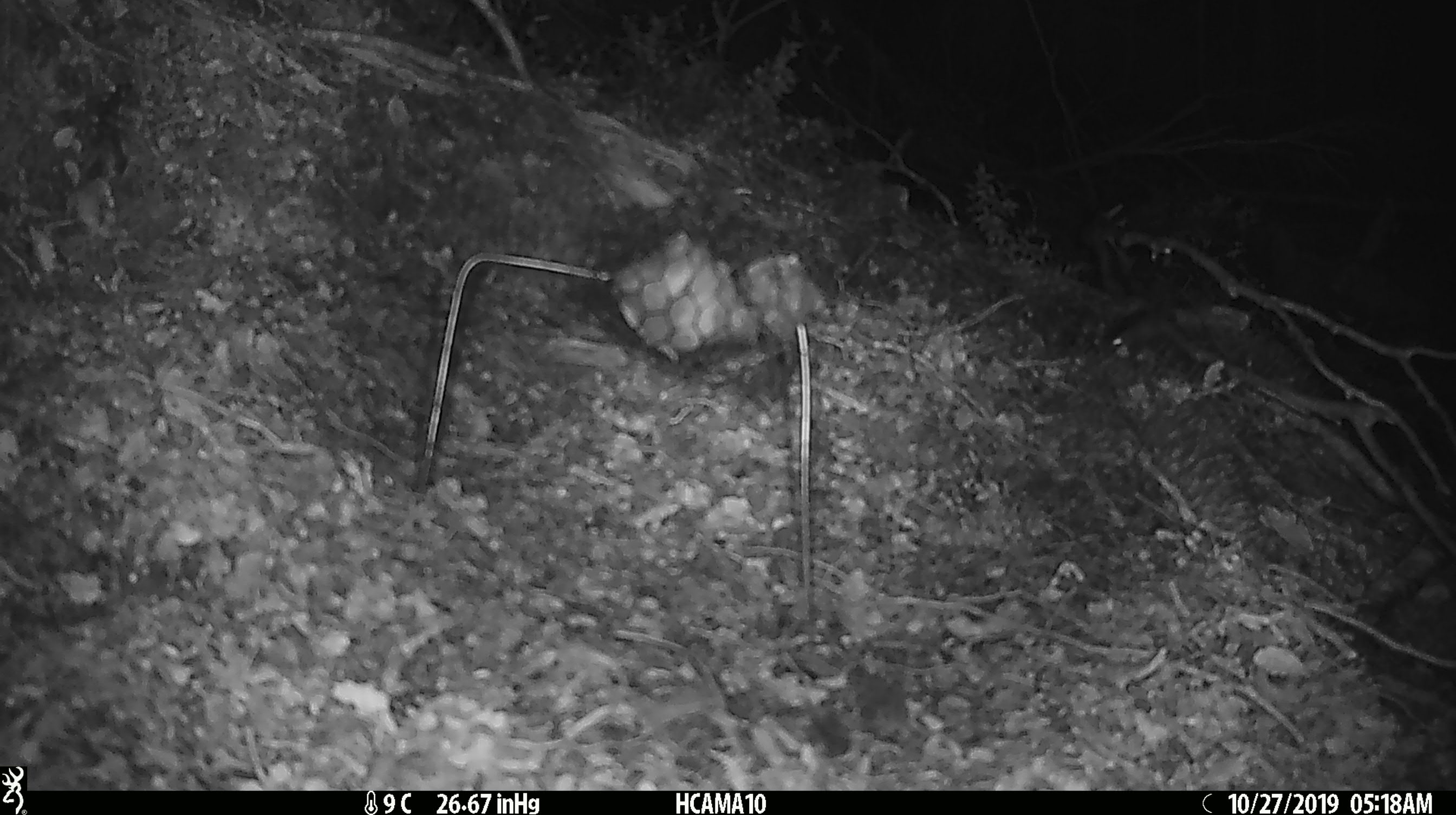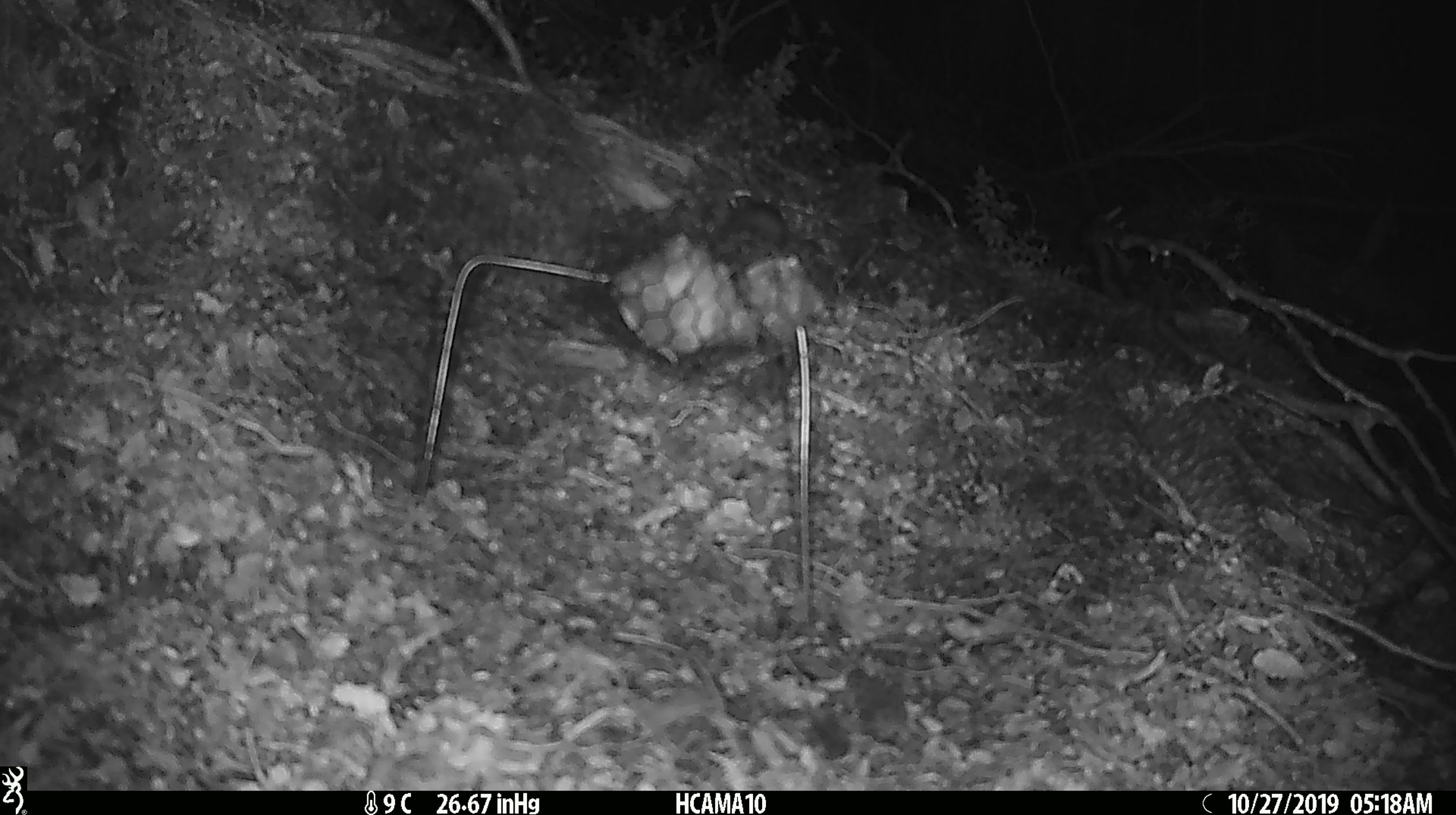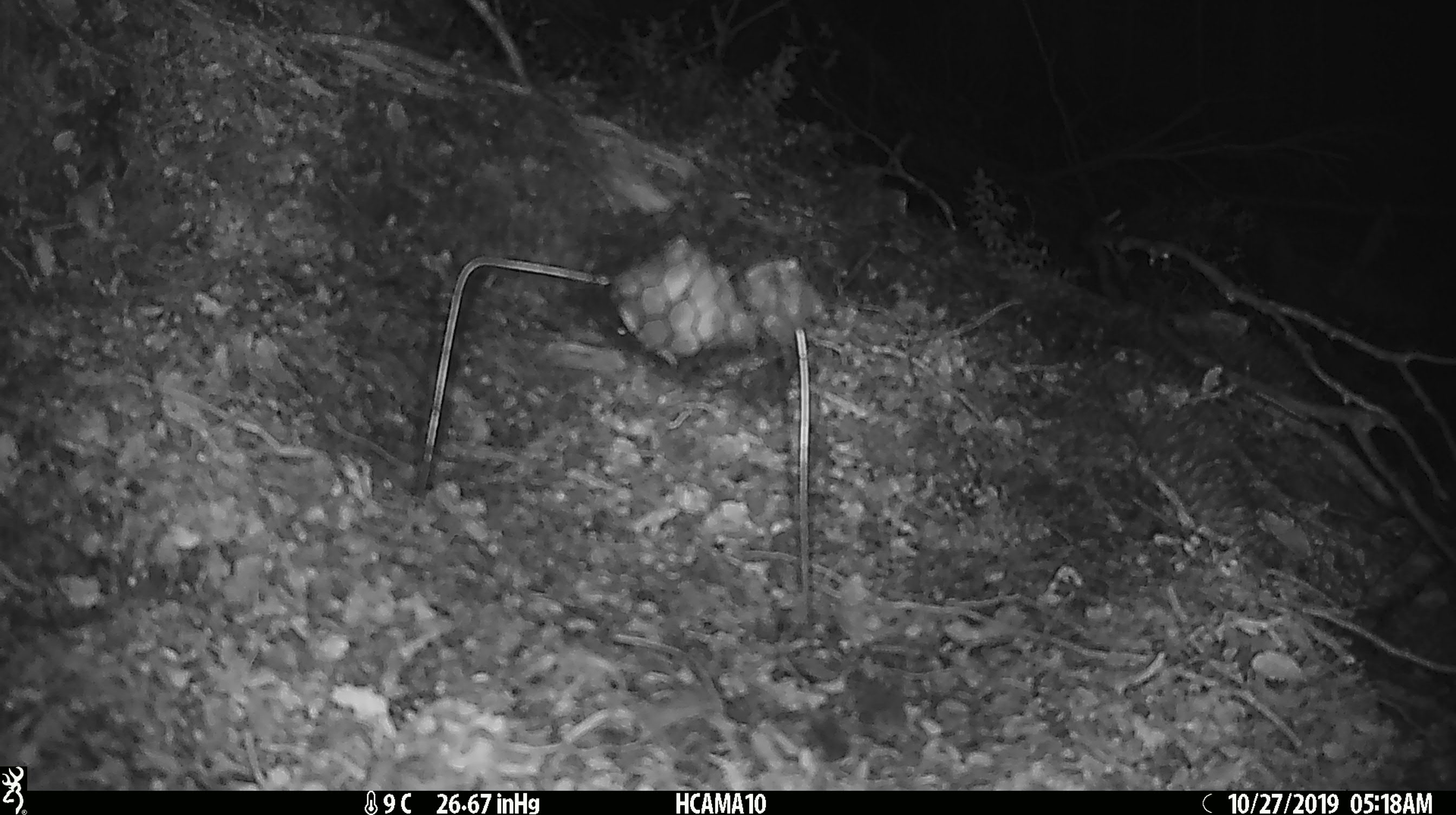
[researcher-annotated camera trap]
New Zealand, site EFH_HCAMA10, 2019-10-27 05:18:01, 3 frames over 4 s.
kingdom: Animalia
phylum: Chordata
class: Mammalia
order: Rodentia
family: Muridae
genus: Mus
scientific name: Mus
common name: mouse